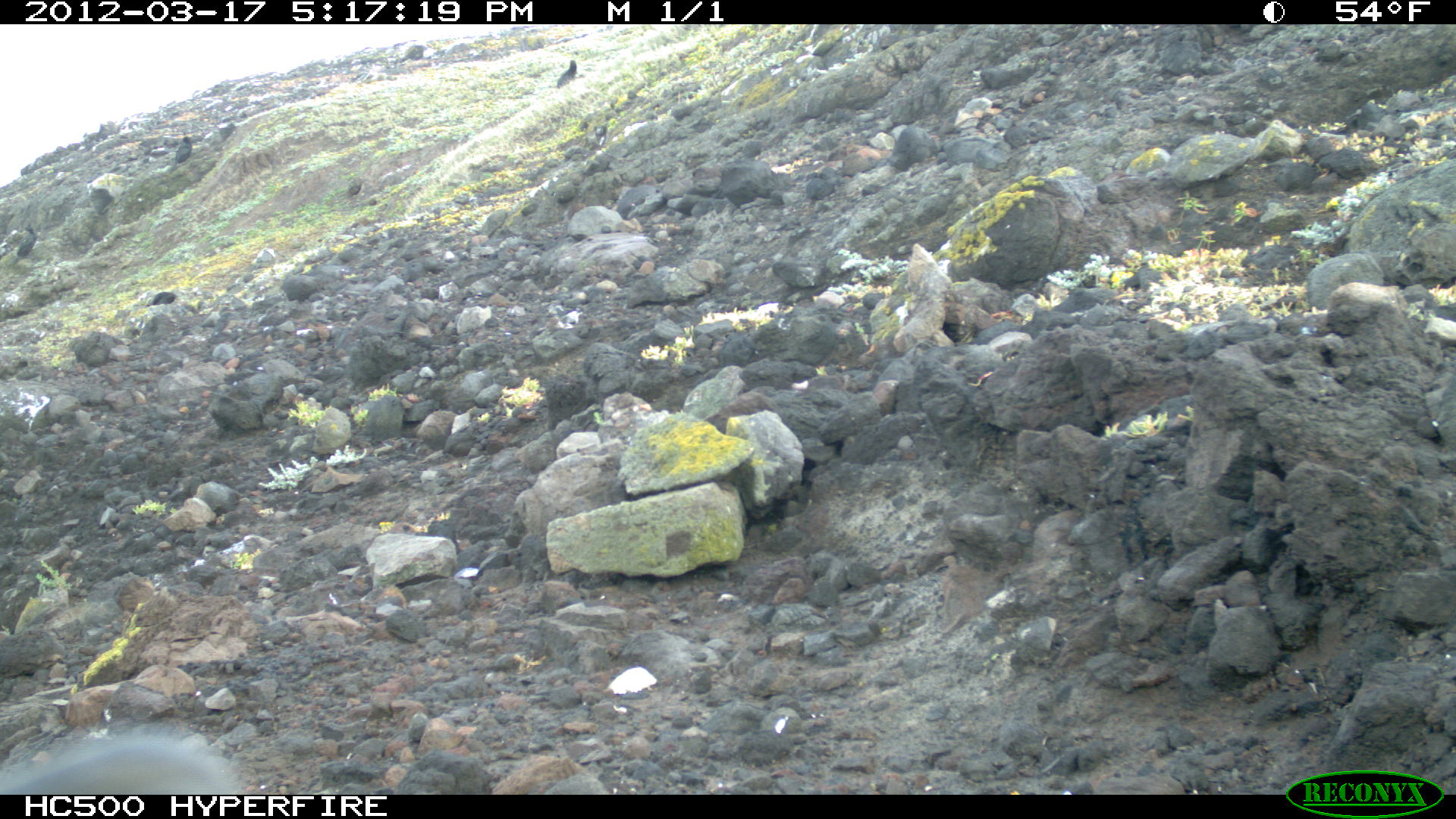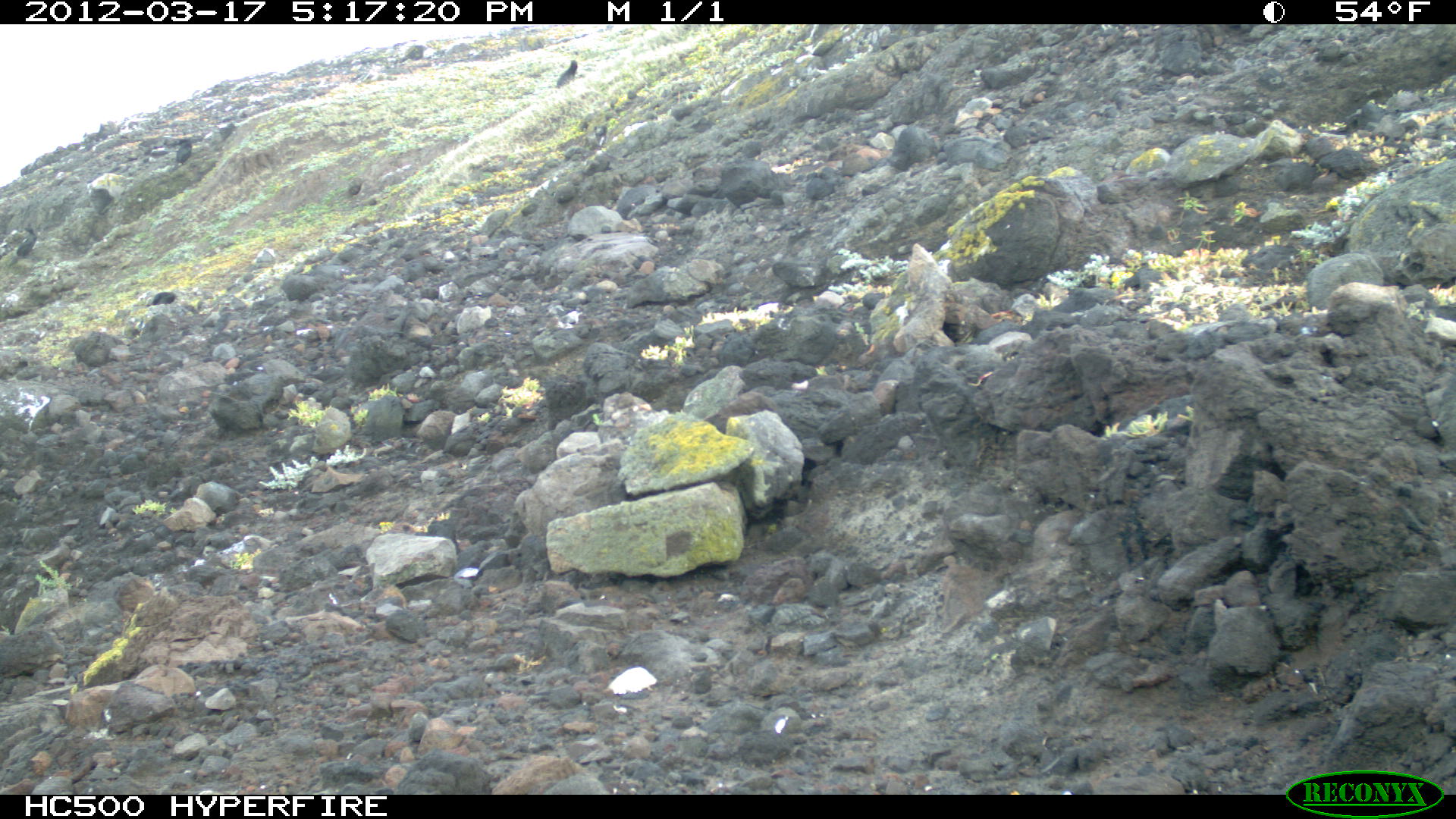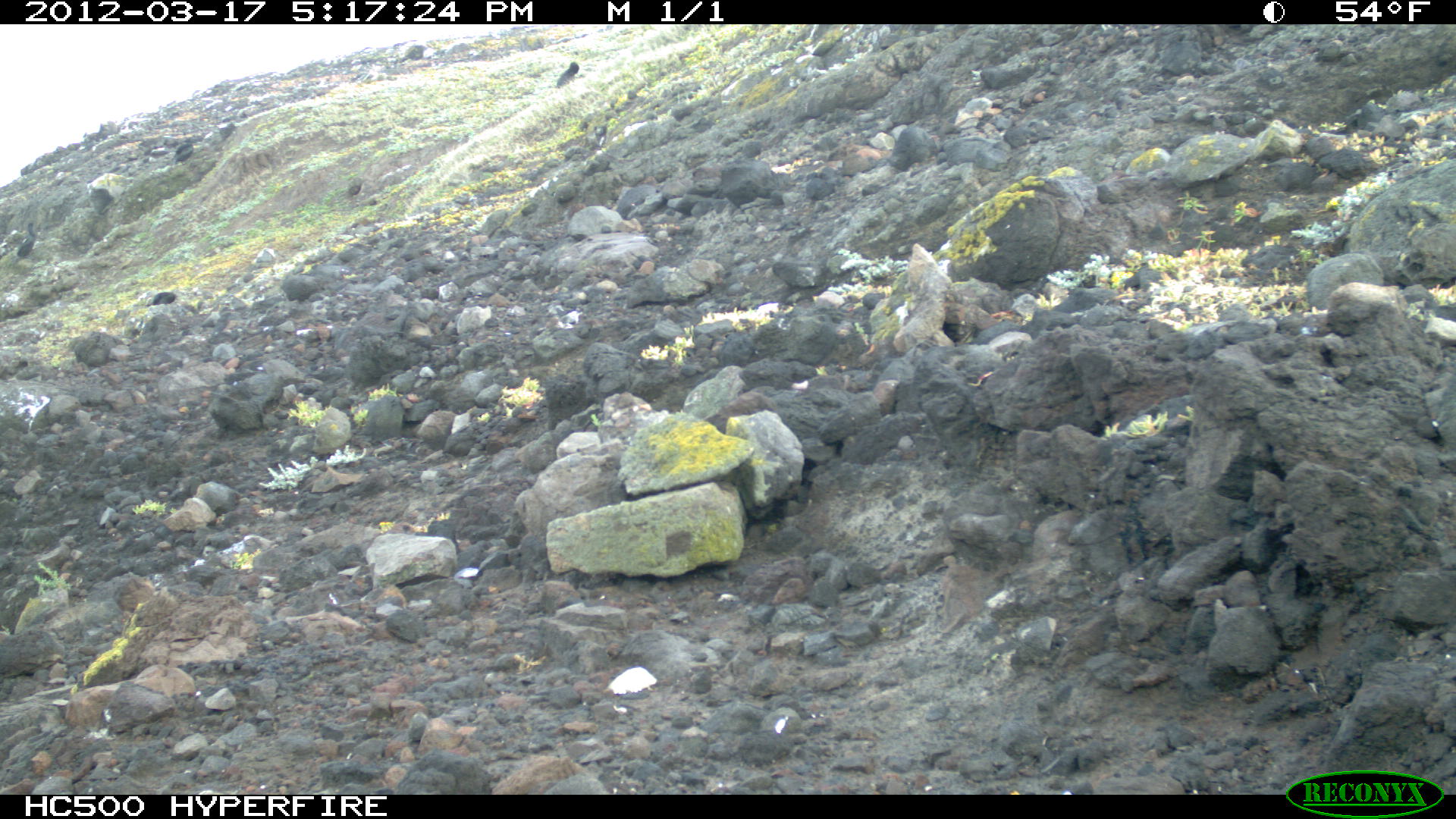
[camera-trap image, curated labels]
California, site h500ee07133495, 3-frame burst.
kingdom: Animalia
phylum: Chordata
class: Aves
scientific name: Aves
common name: bird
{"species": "bird (Aves)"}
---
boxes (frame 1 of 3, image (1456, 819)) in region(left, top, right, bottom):
bird: region(8, 222, 36, 262); region(166, 135, 194, 165)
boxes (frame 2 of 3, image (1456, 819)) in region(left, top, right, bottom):
bird: region(16, 221, 37, 256); region(556, 55, 578, 88); region(176, 138, 191, 163)